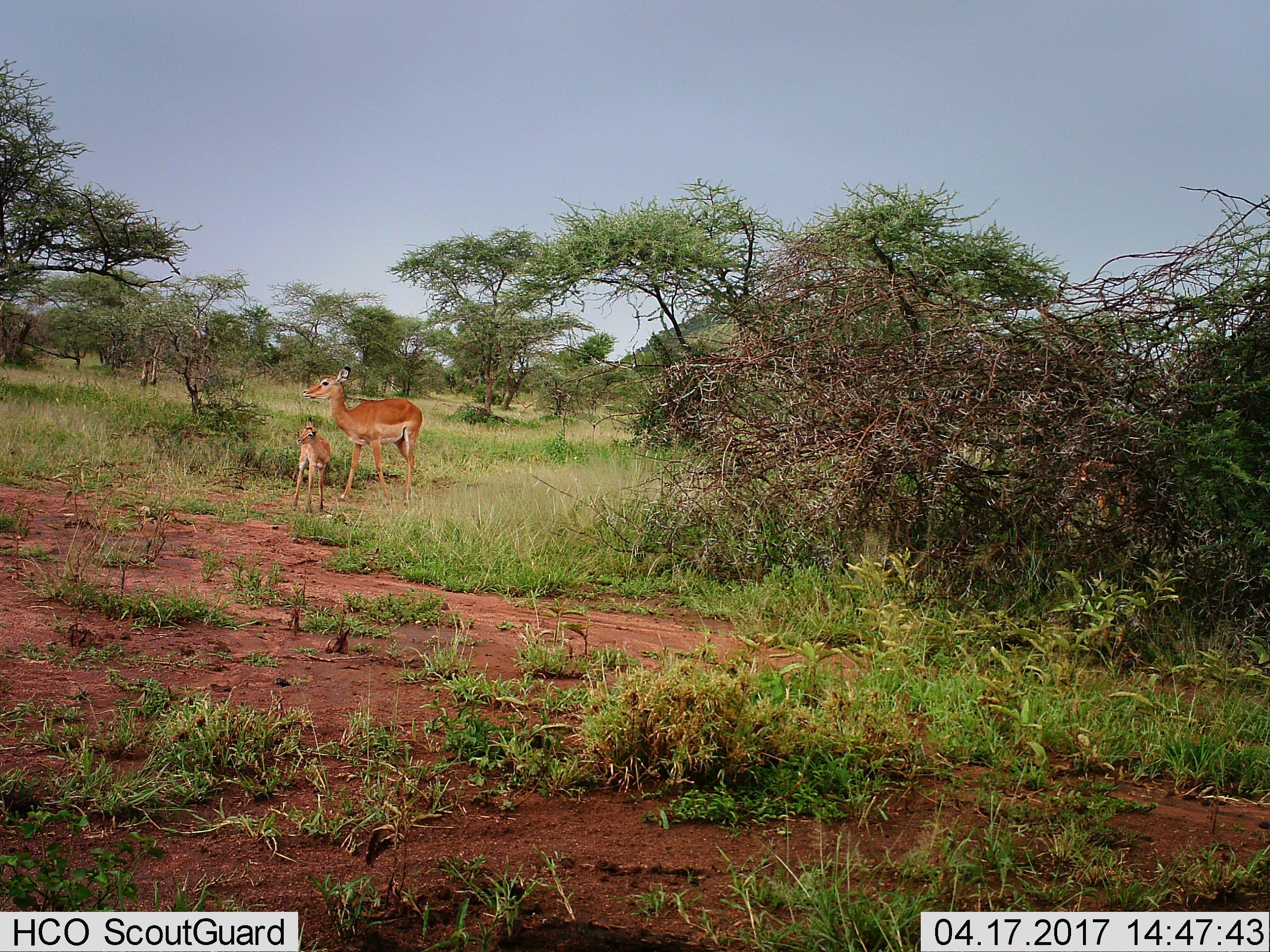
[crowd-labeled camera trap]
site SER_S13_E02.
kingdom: Animalia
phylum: Chordata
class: Mammalia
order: Artiodactyla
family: Bovidae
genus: Aepyceros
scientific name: Aepyceros melampus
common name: impala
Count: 2.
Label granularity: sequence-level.